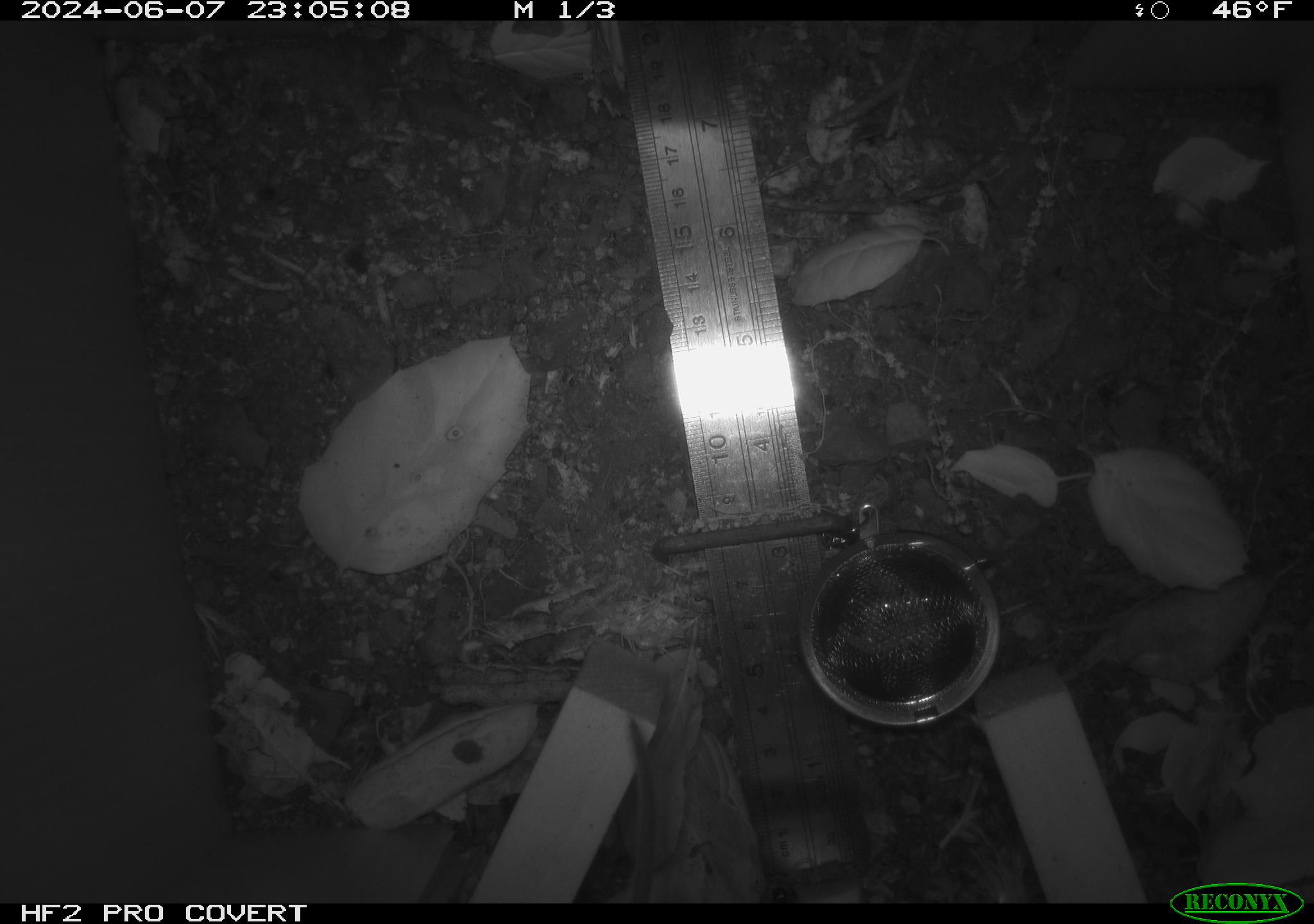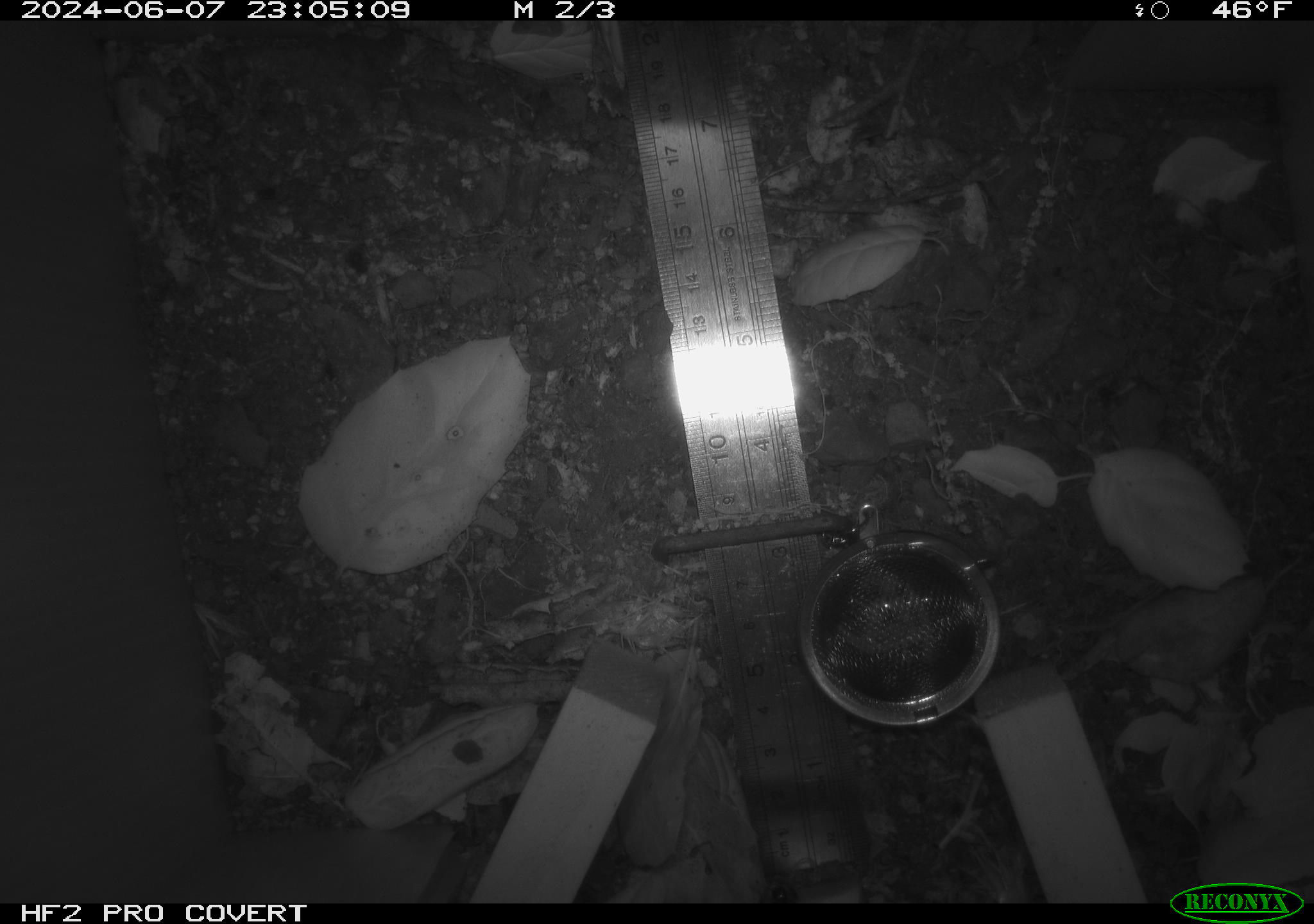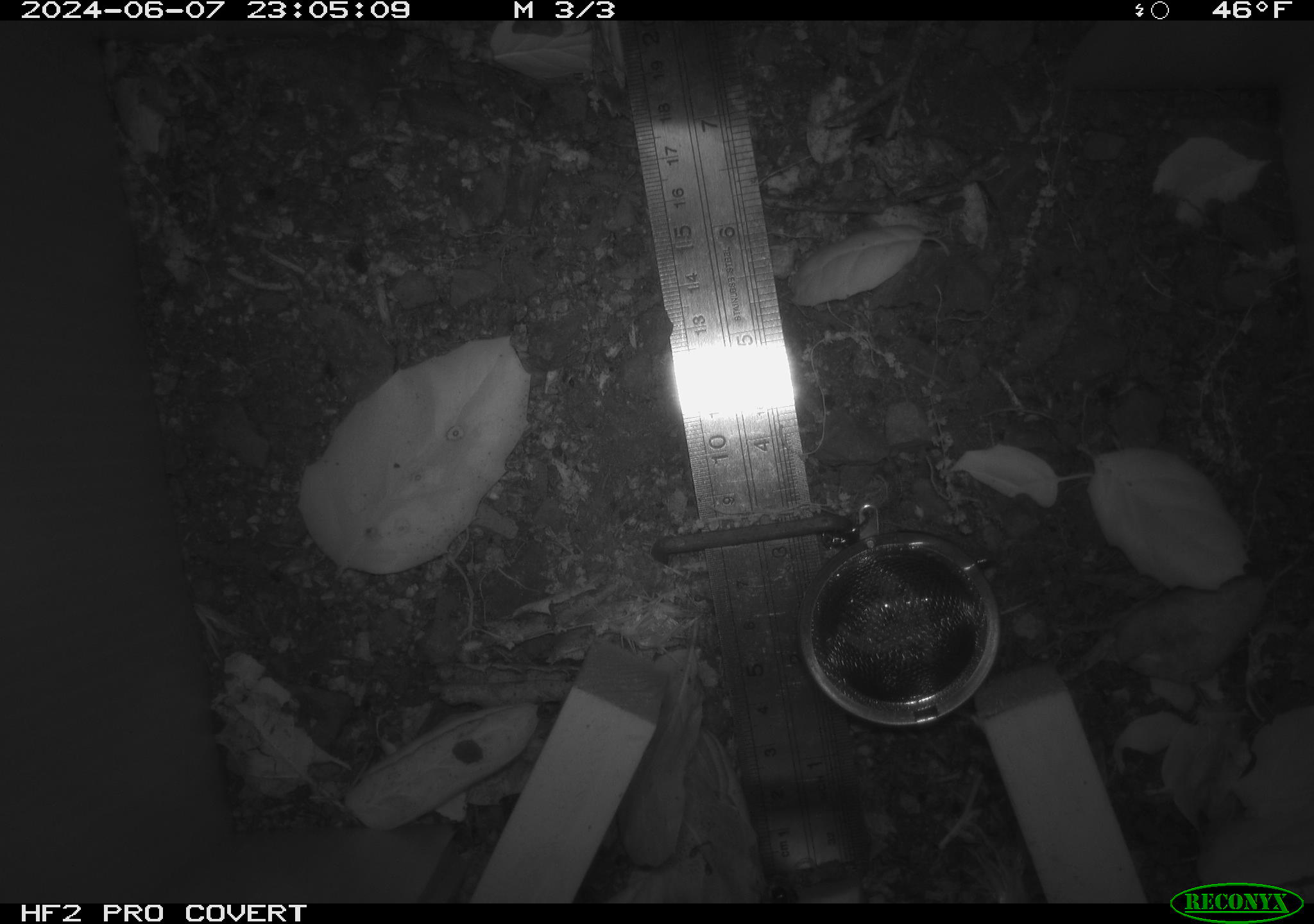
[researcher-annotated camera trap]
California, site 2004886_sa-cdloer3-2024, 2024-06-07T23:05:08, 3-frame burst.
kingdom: Animalia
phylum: Chordata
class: Mammalia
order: Rodentia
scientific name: Rodentia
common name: rodent